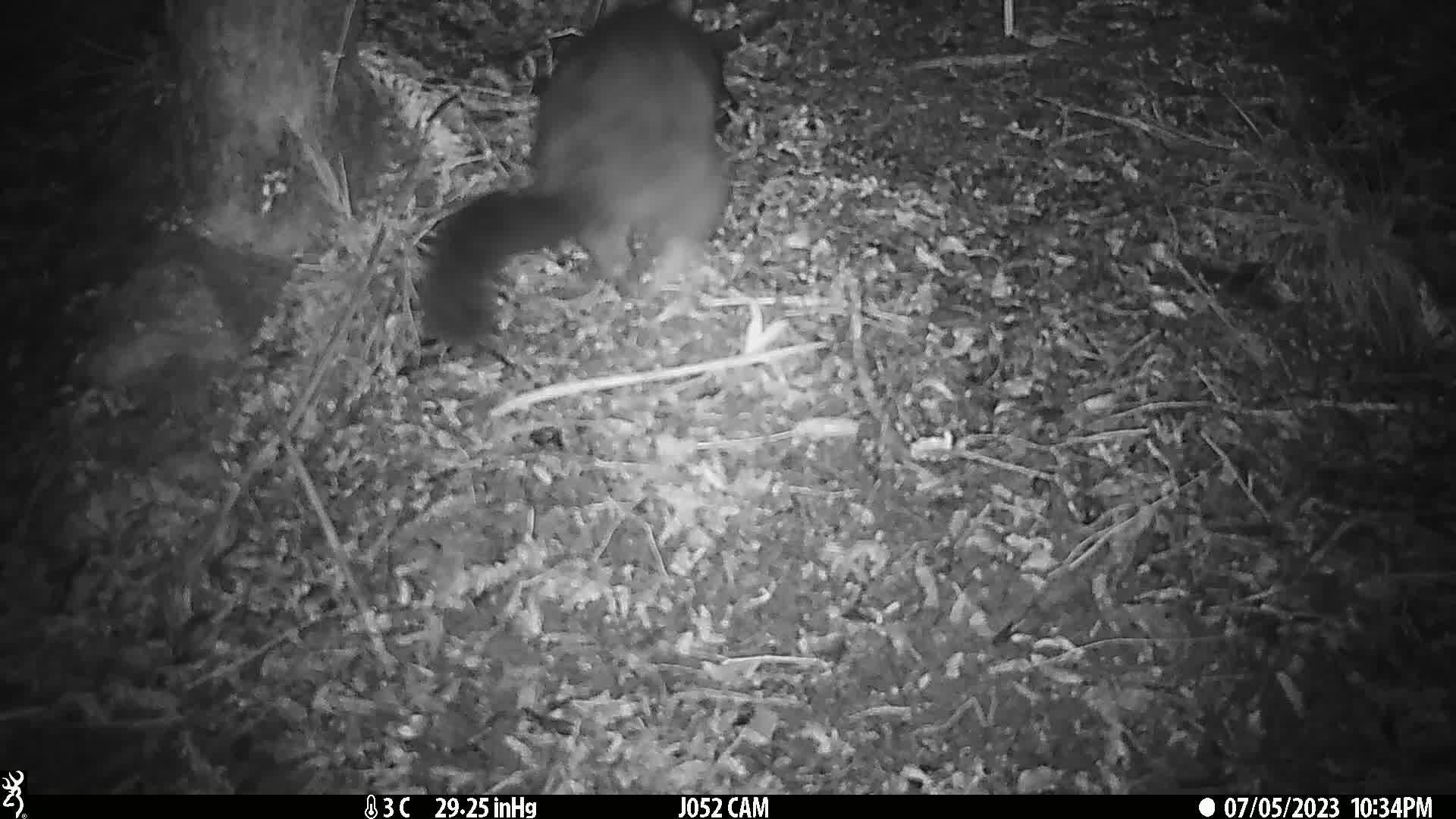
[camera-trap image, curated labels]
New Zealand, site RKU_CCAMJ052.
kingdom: Animalia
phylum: Chordata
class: Mammalia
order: Diprotodontia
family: Phalangeridae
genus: Trichosurus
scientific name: Trichosurus vulpecula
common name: common brushtail possum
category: possum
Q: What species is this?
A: Possum (common brushtail possum) (Trichosurus vulpecula).